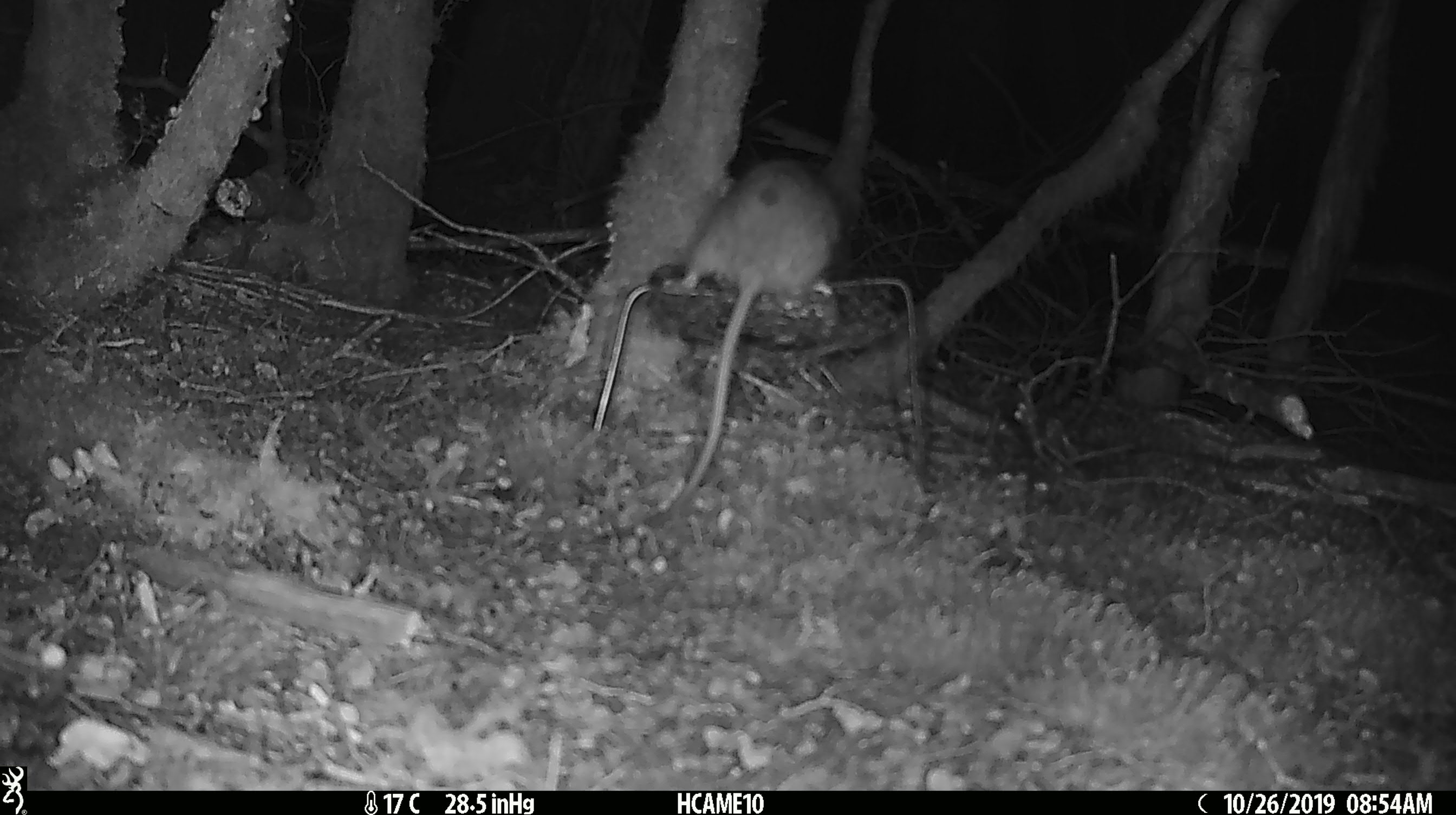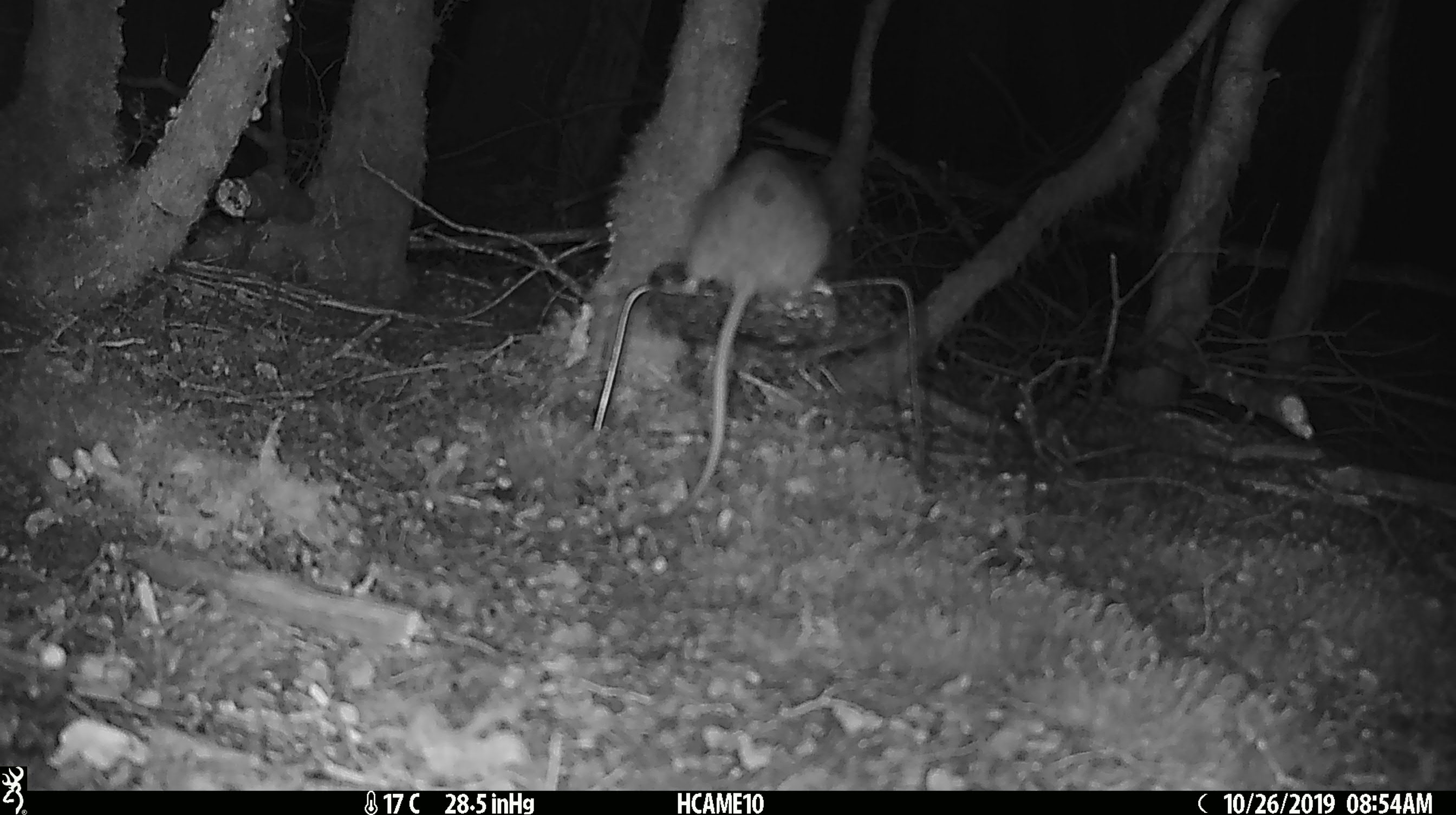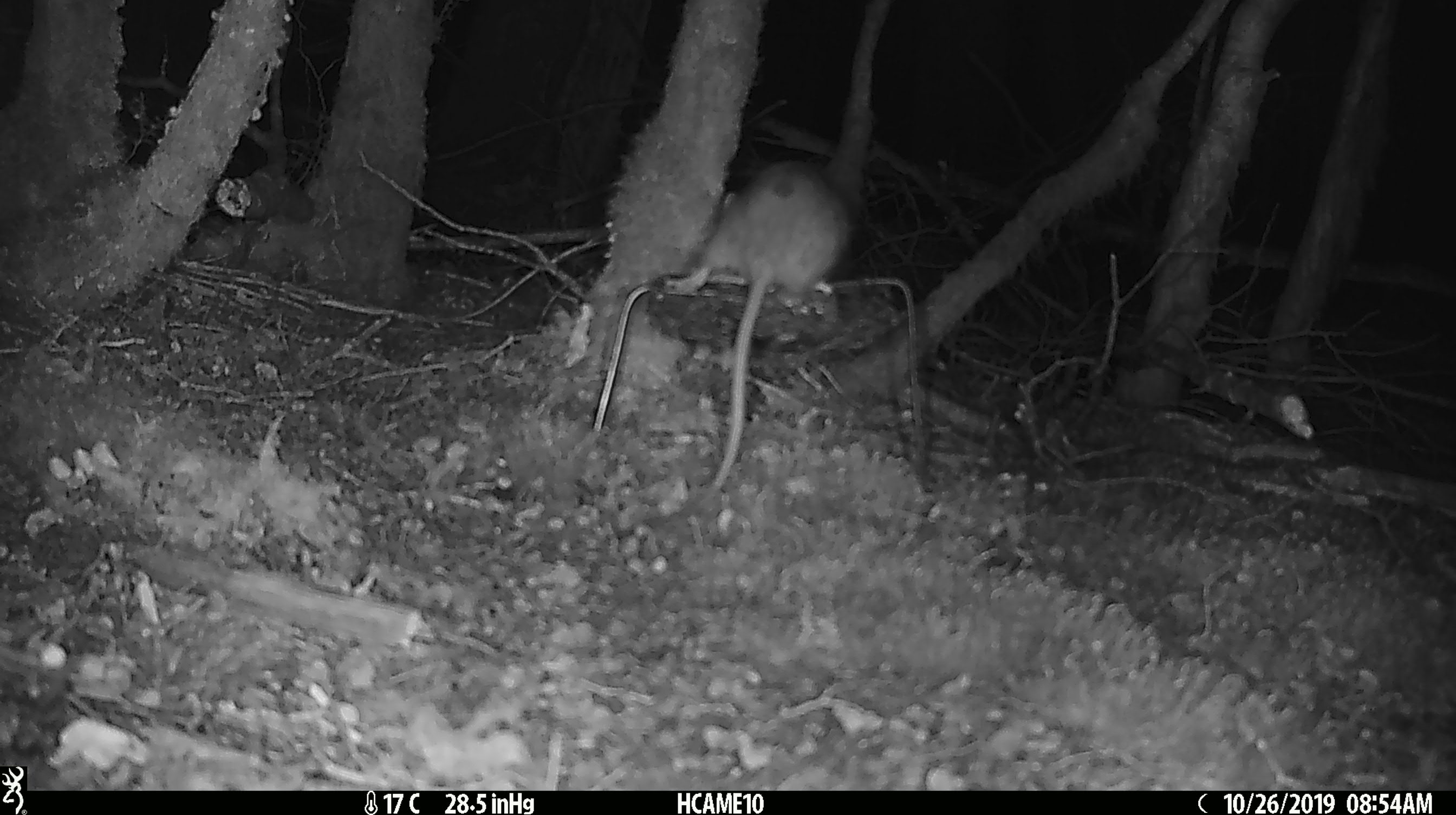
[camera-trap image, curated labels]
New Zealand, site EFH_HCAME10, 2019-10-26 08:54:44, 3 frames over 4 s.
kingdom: Animalia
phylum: Chordata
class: Mammalia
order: Rodentia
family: Muridae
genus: Rattus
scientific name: Rattus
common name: rat